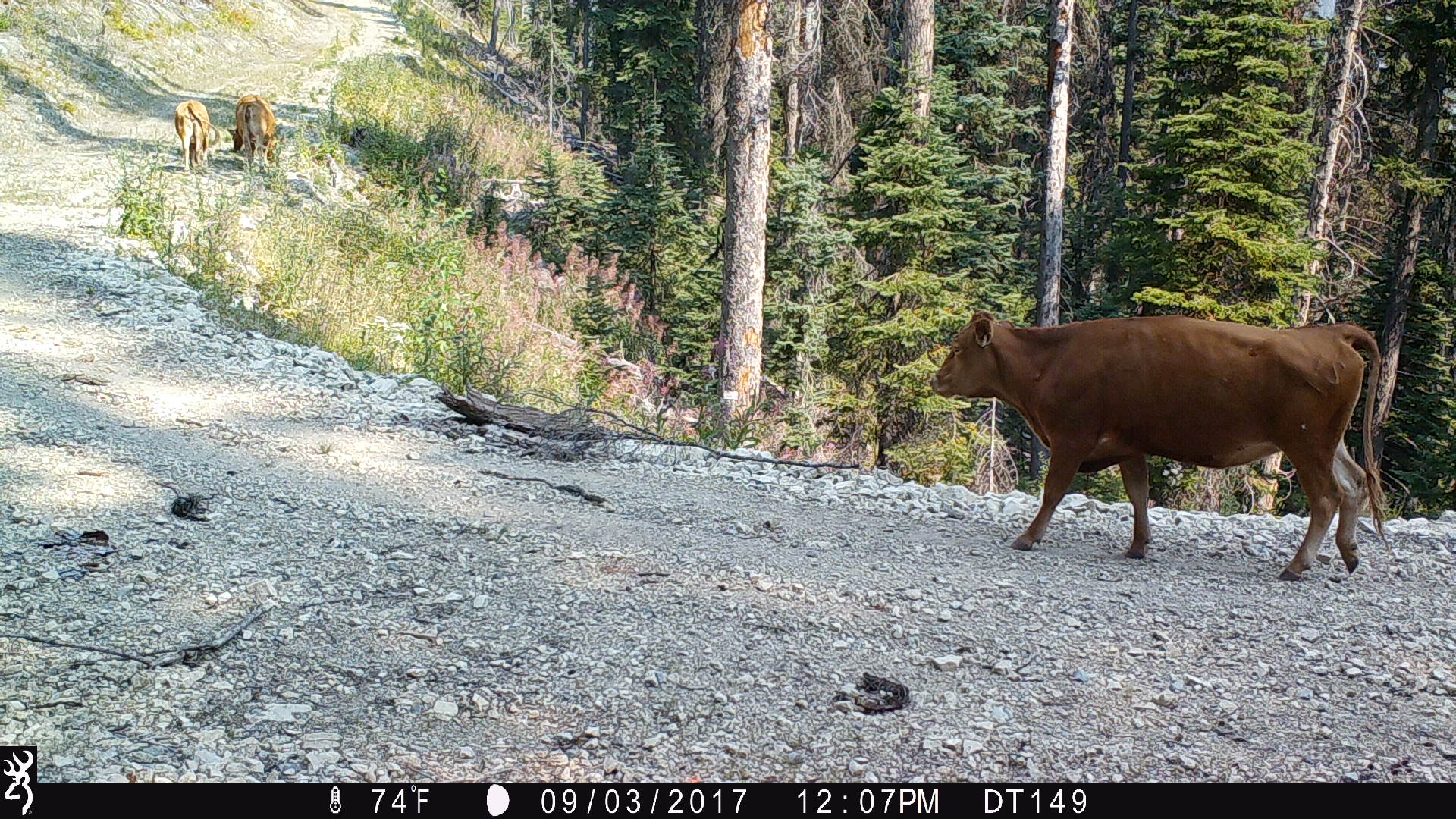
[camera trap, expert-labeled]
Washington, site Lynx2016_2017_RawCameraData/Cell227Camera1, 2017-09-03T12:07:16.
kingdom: Animalia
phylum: Chordata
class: Mammalia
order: Artiodactyla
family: Bovidae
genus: Bos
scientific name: Bos taurus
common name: domestic cattle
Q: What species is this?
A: Domestic cattle (Bos taurus).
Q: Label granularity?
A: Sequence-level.